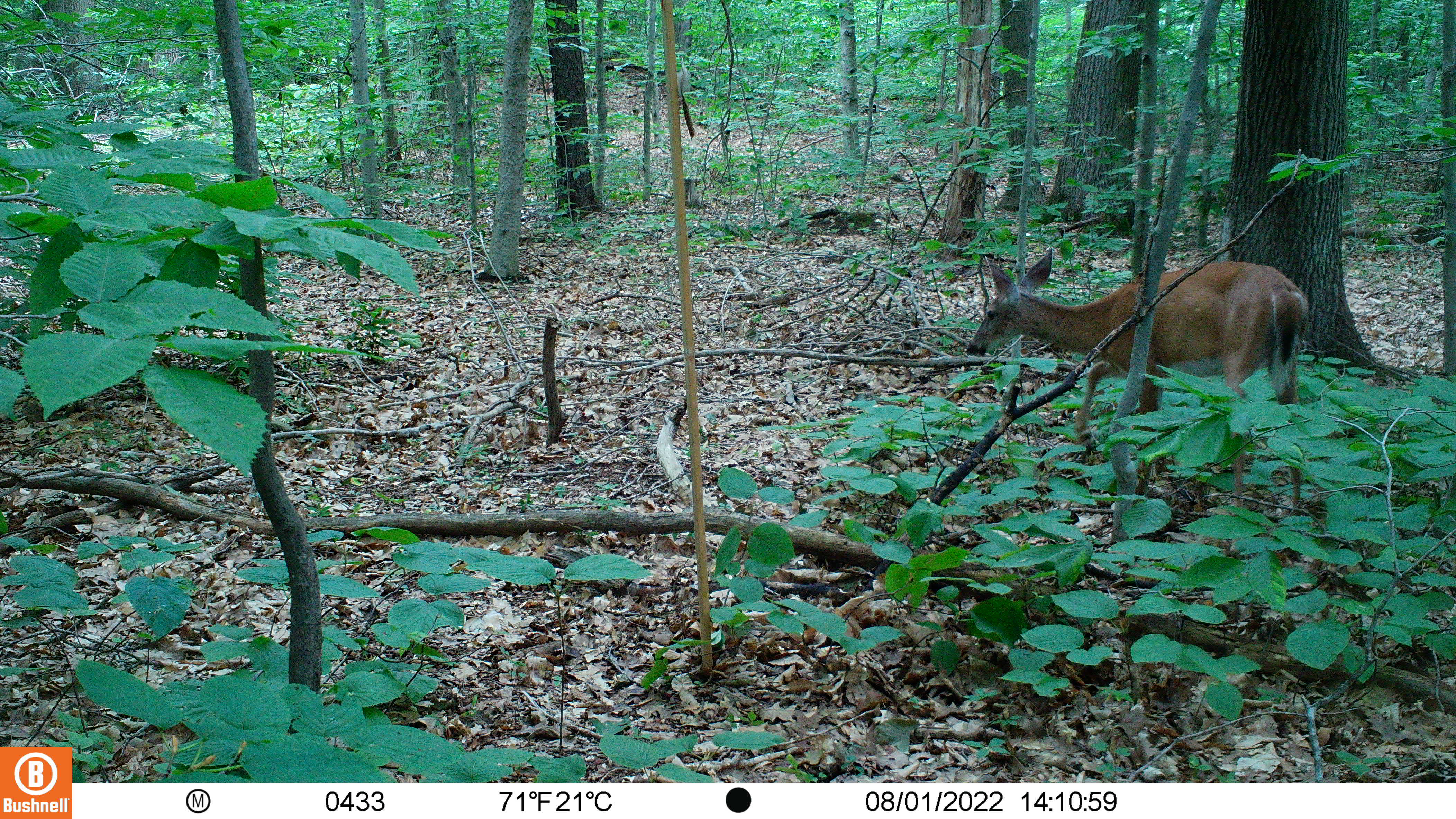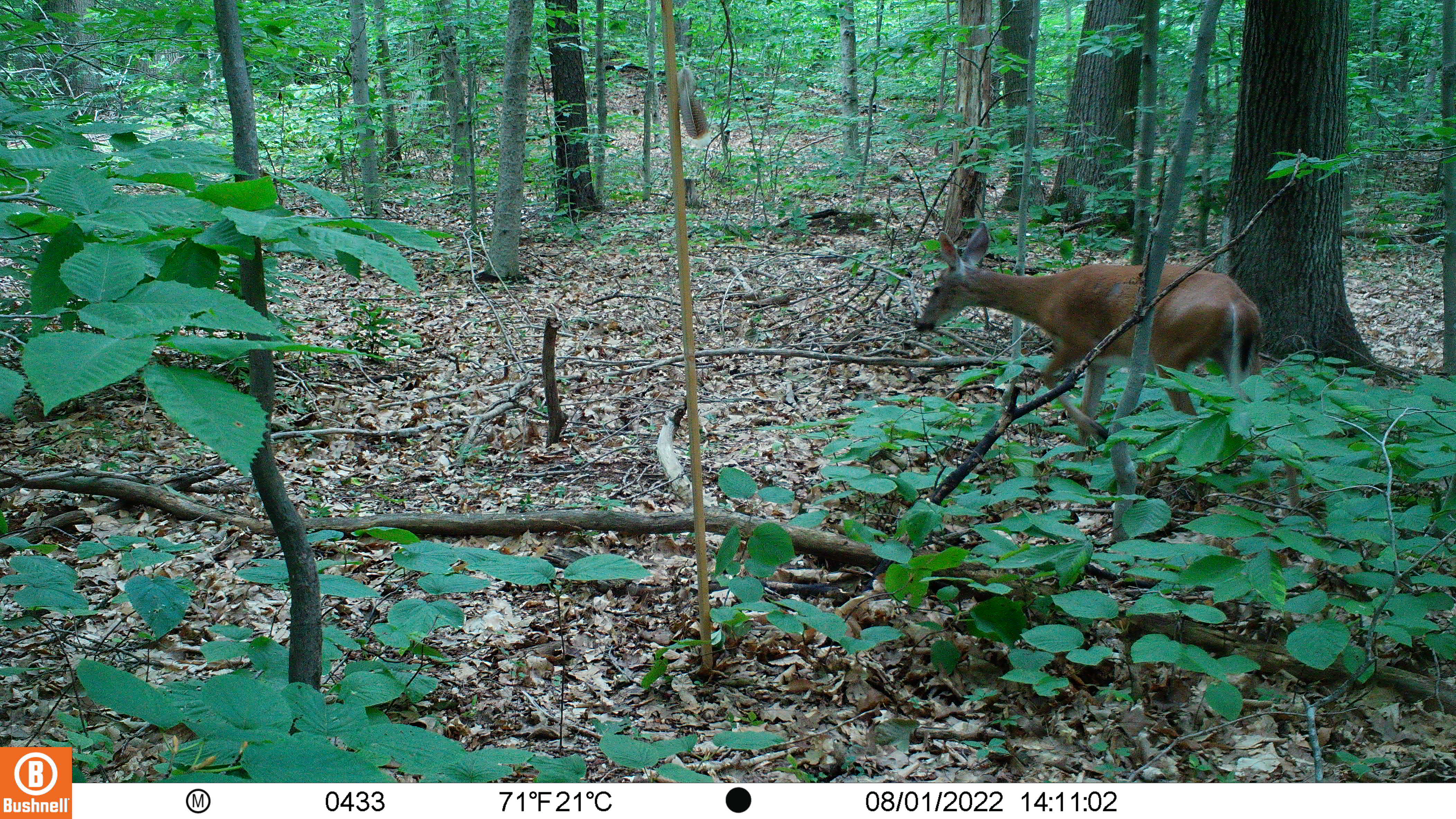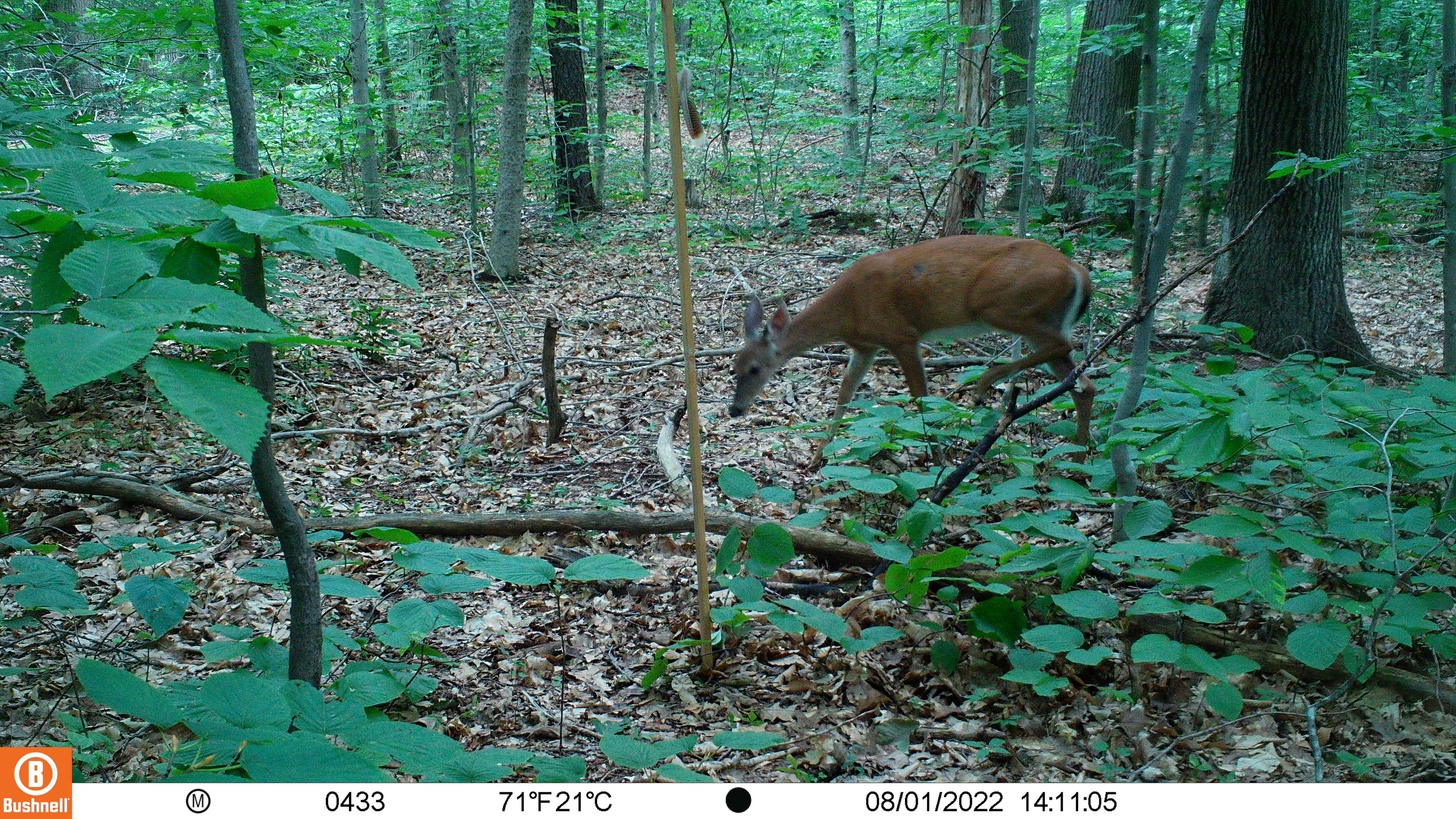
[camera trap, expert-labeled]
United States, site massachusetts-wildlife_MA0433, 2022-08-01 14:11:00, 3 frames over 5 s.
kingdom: Animalia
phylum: Chordata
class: Mammalia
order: Artiodactyla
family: Cervidae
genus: Odocoileus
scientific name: Odocoileus virginianus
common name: white-tailed deer